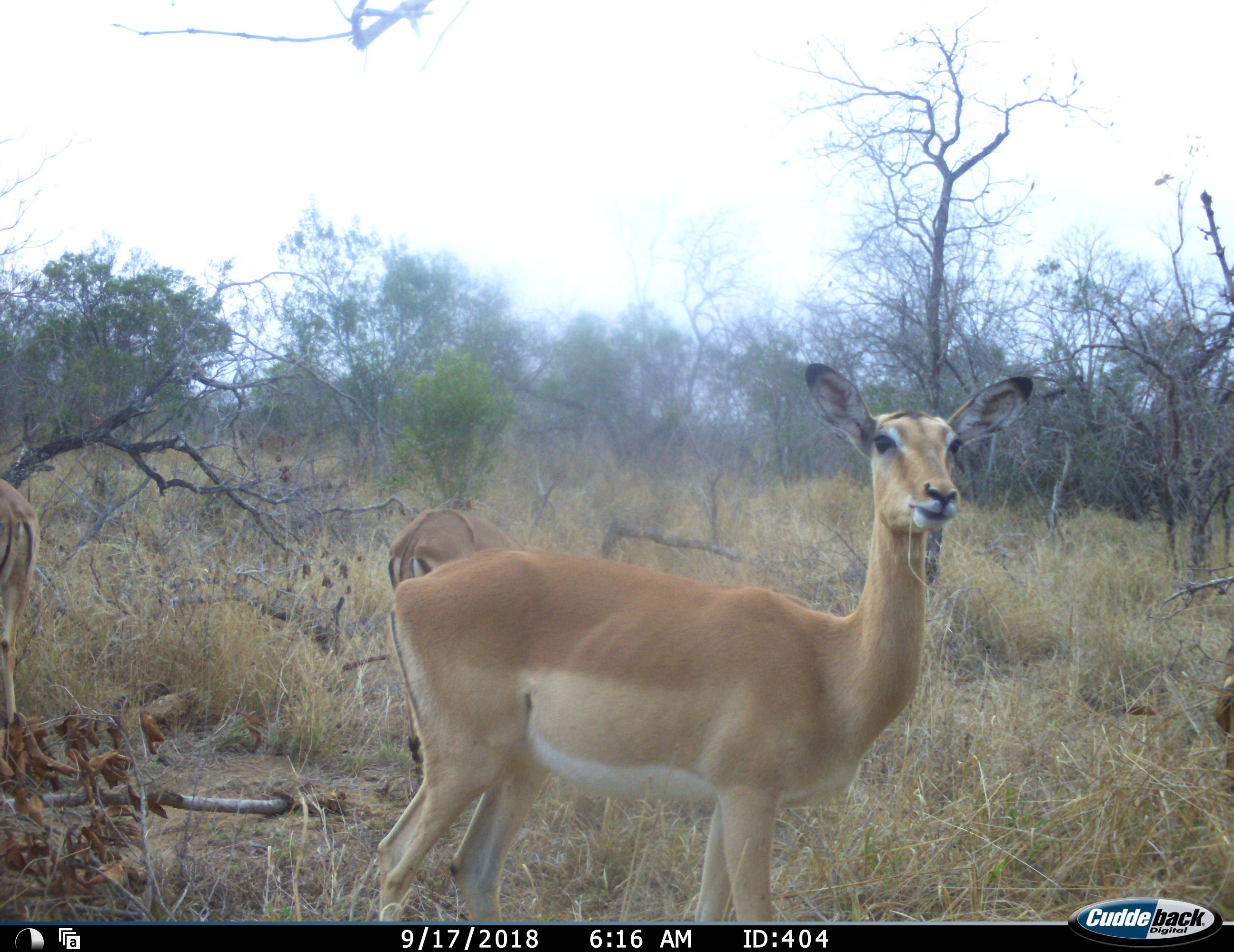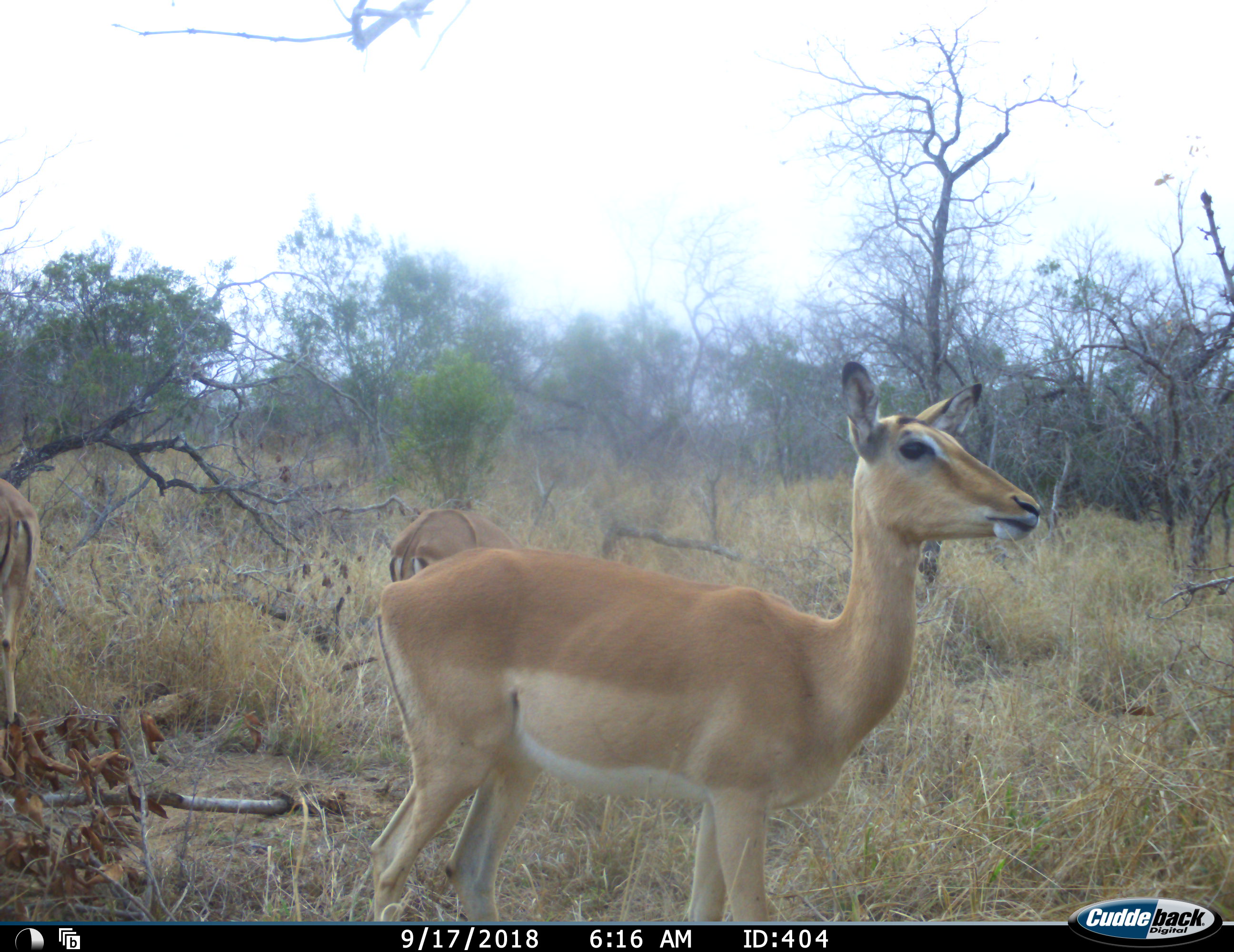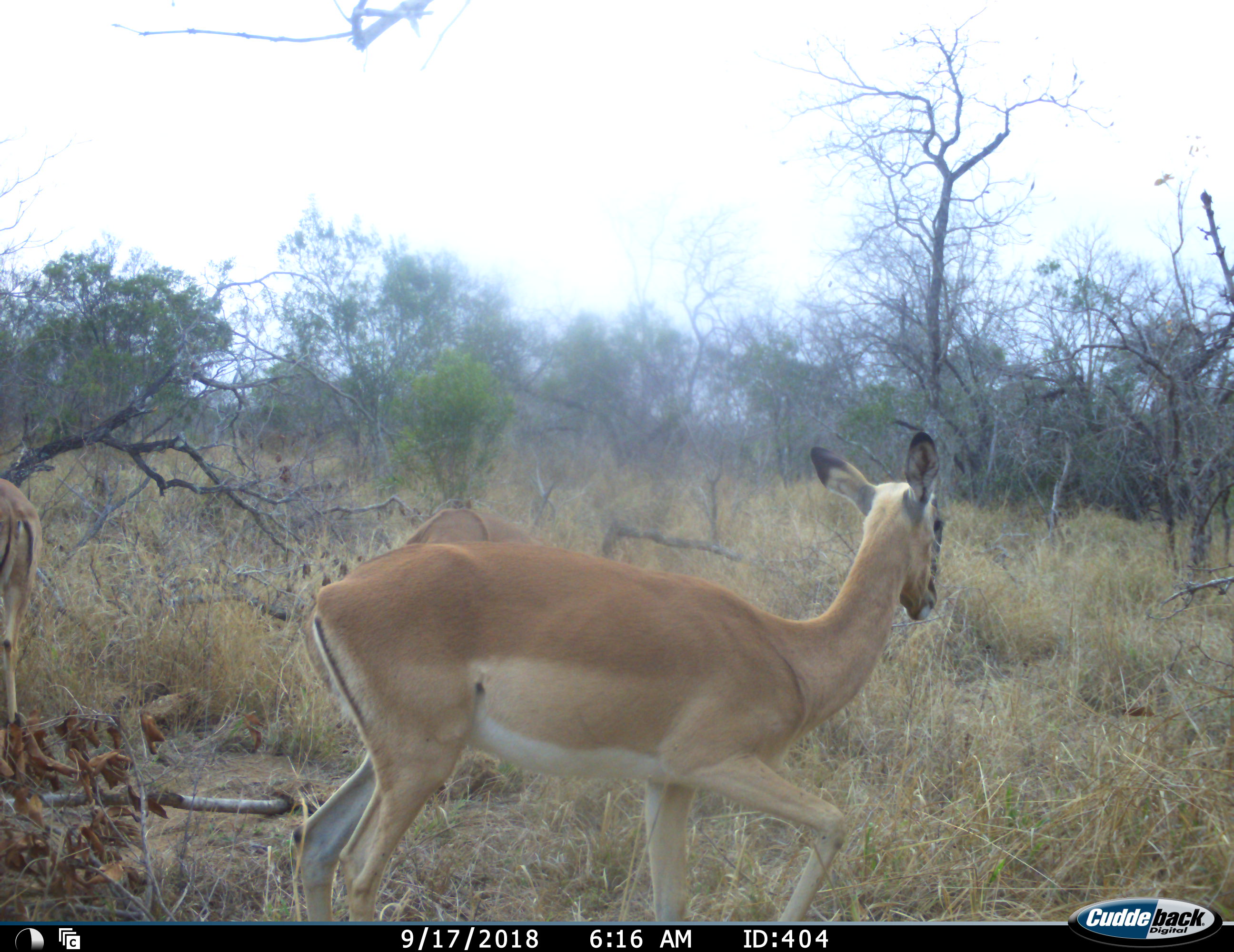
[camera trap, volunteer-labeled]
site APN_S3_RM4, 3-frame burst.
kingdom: Animalia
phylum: Chordata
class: Mammalia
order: Artiodactyla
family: Bovidae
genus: Aepyceros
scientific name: Aepyceros melampus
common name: impala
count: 4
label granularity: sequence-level